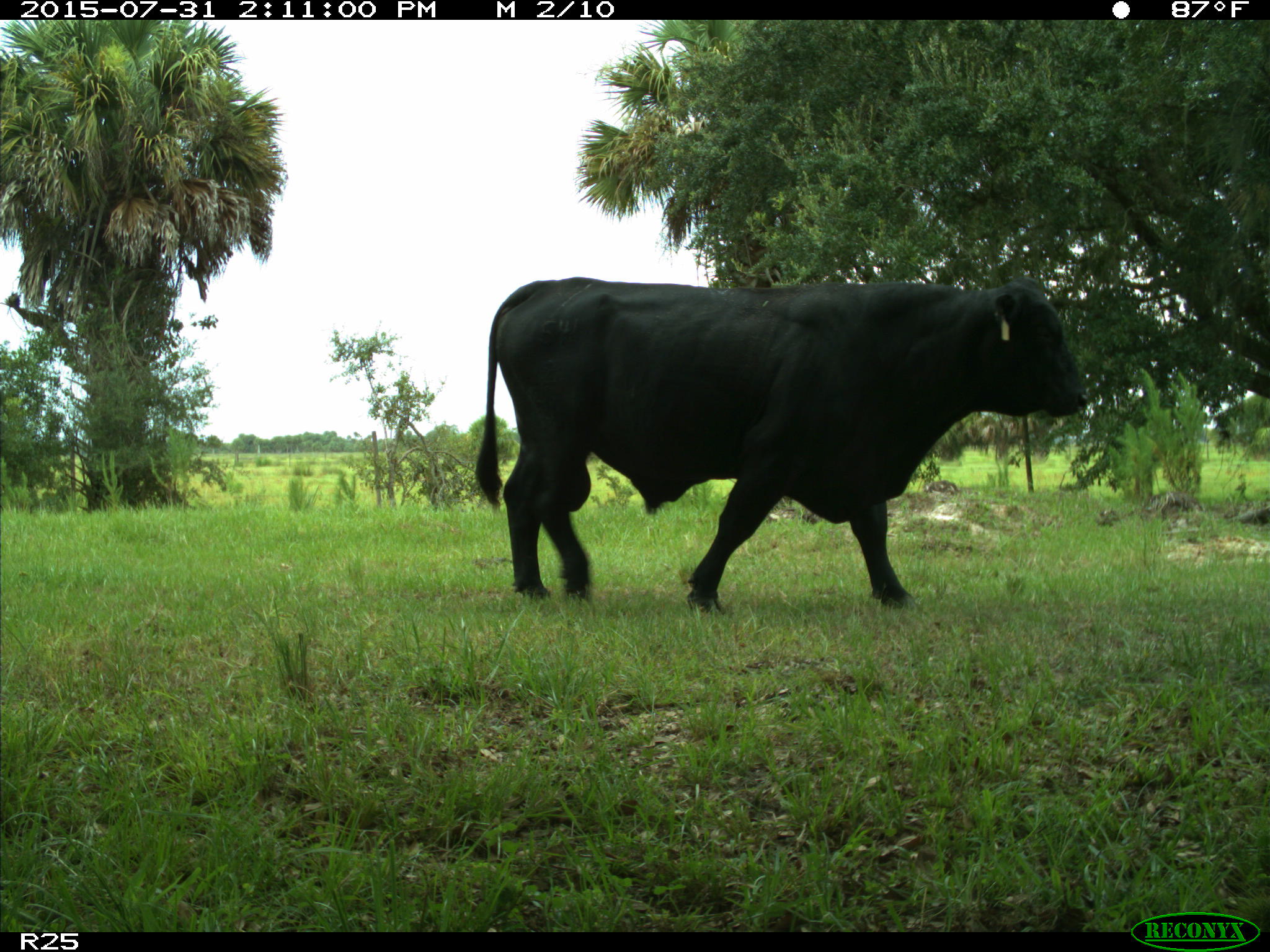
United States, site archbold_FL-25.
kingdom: Animalia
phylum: Chordata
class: Mammalia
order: Artiodactyla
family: Bovidae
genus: Bos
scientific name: Bos taurus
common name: domestic cow